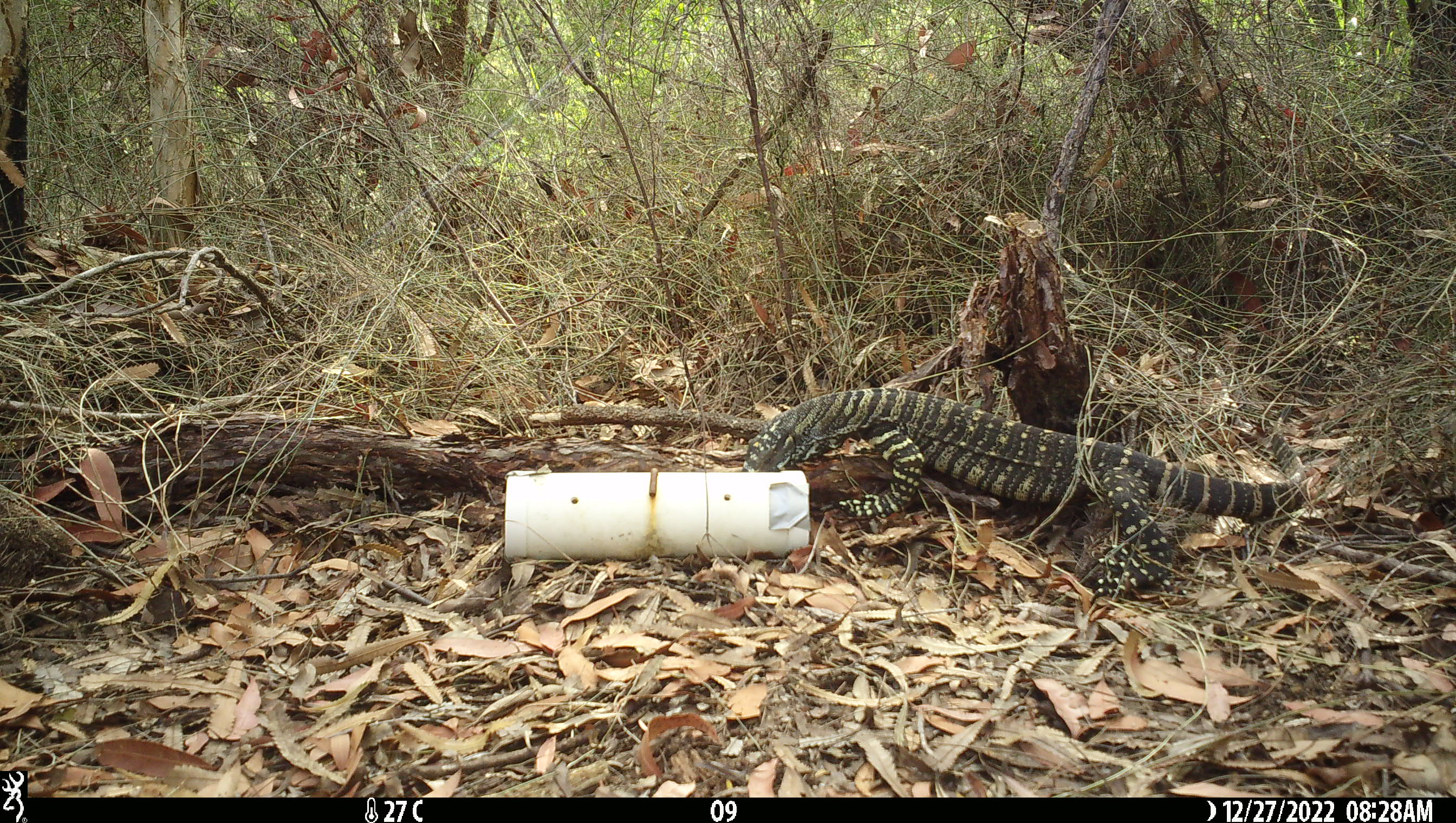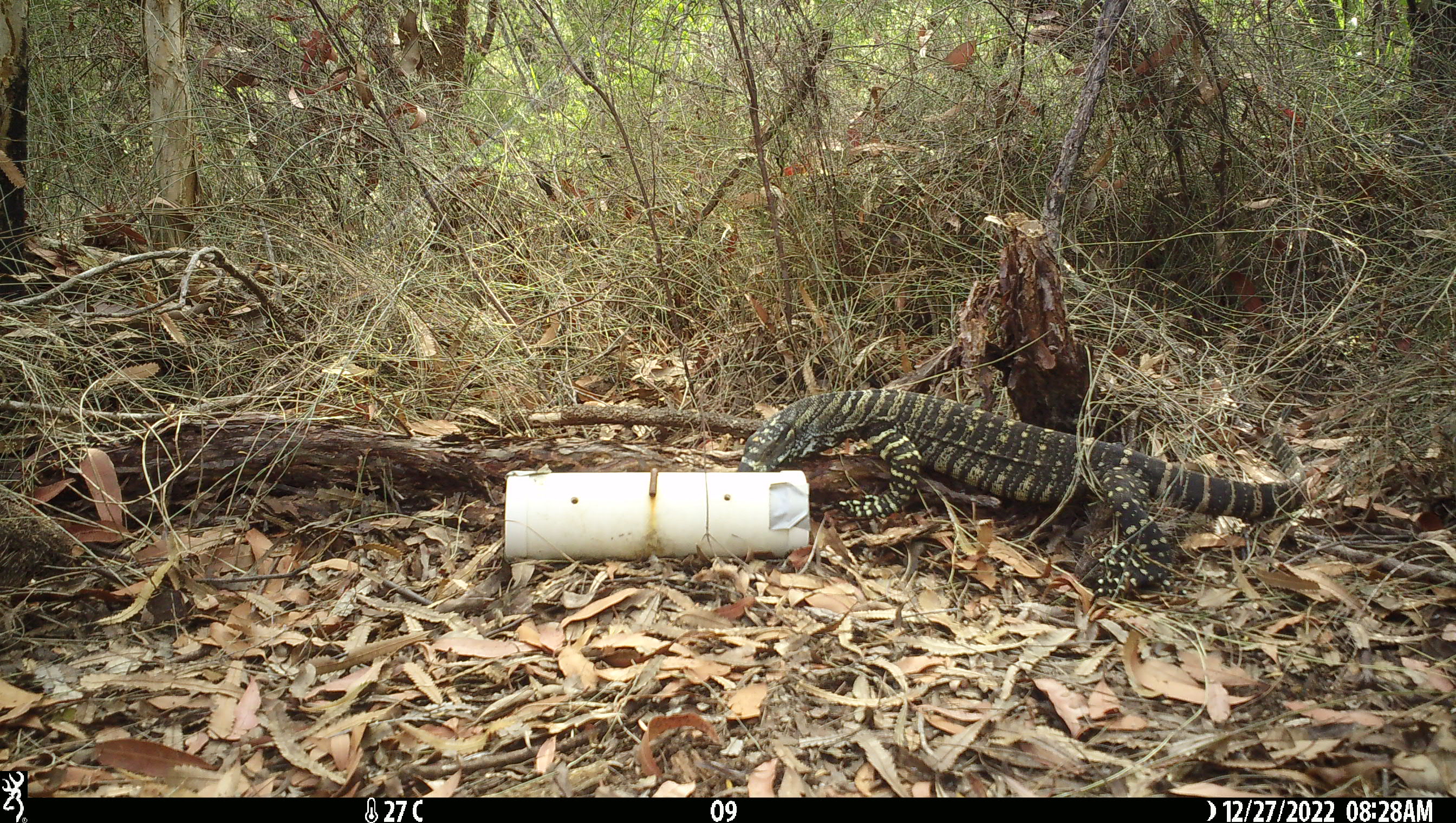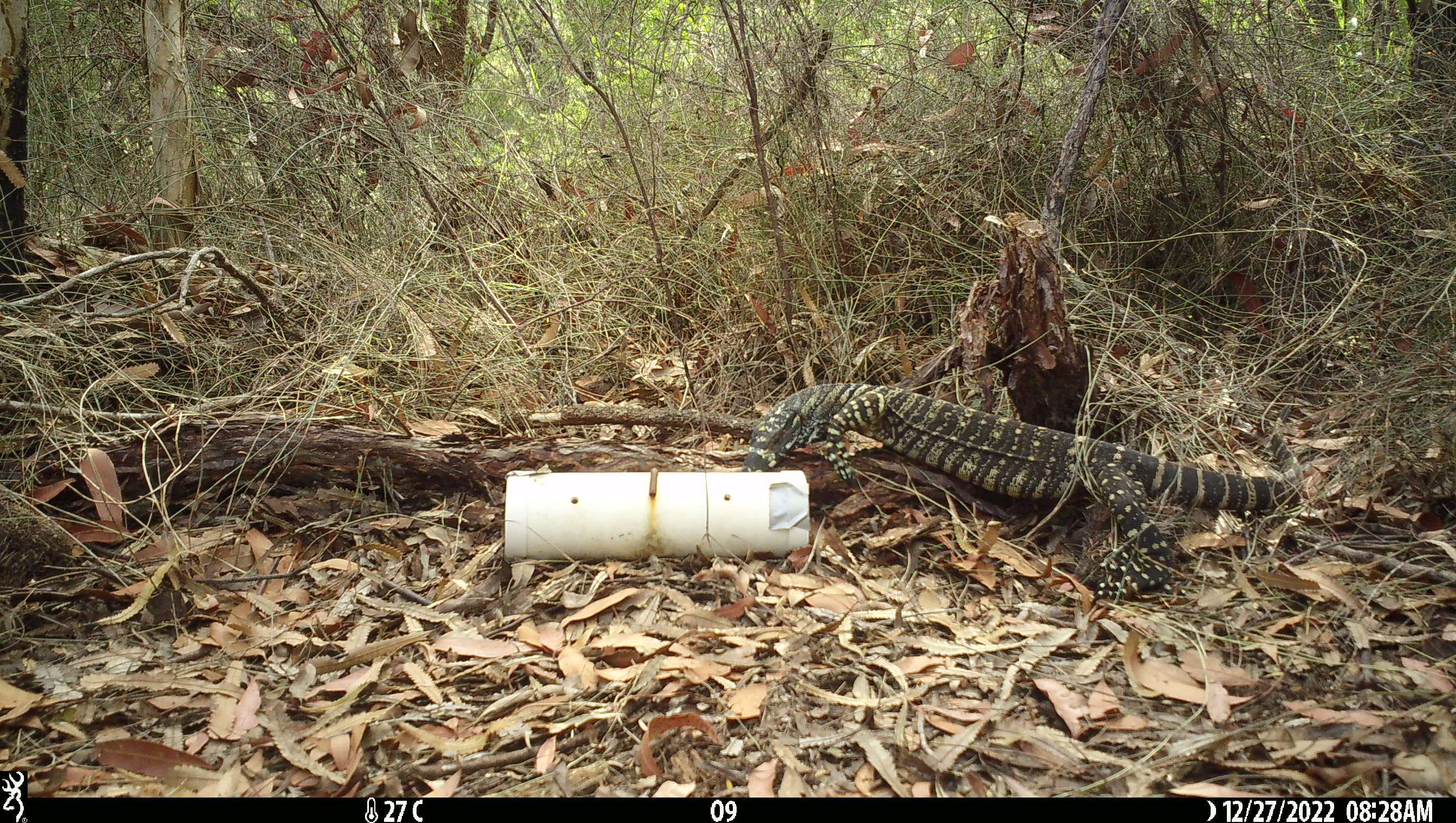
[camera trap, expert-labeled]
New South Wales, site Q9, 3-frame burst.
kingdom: Animalia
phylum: Chordata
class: Reptilia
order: Squamata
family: Varanidae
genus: Varanus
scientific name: Varanus varius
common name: lace monitor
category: goanna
Goanna (lace monitor) (Varanus varius).